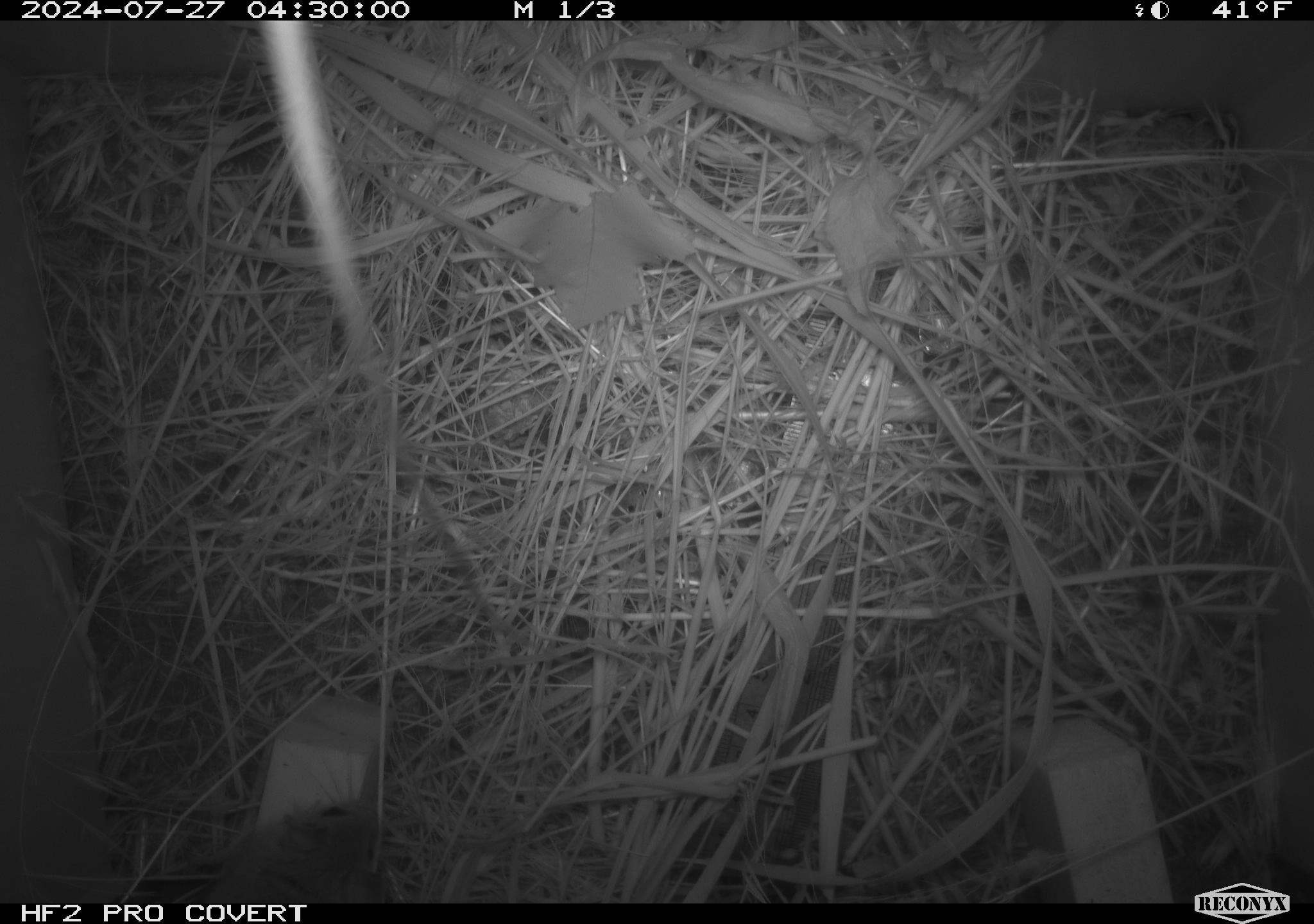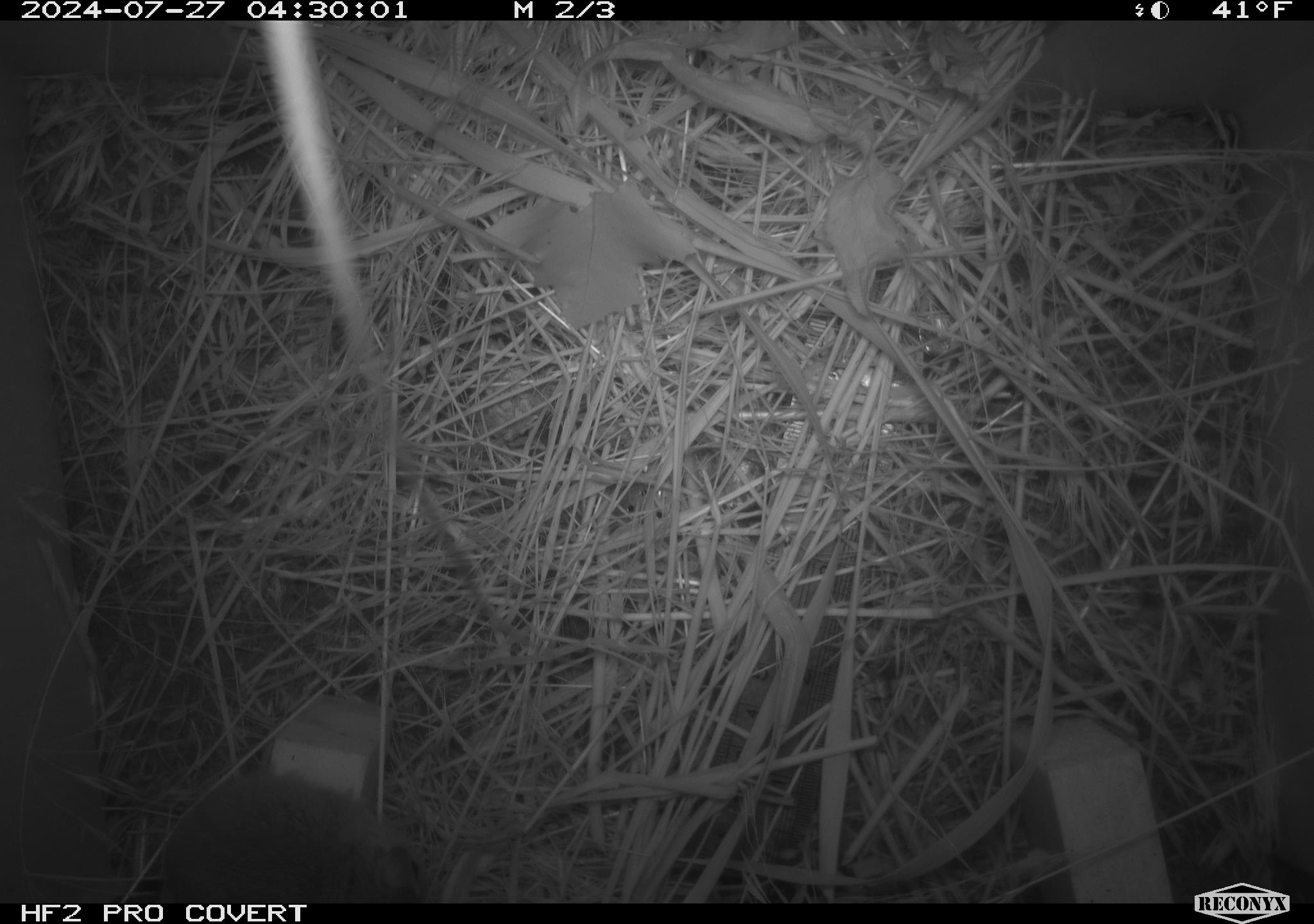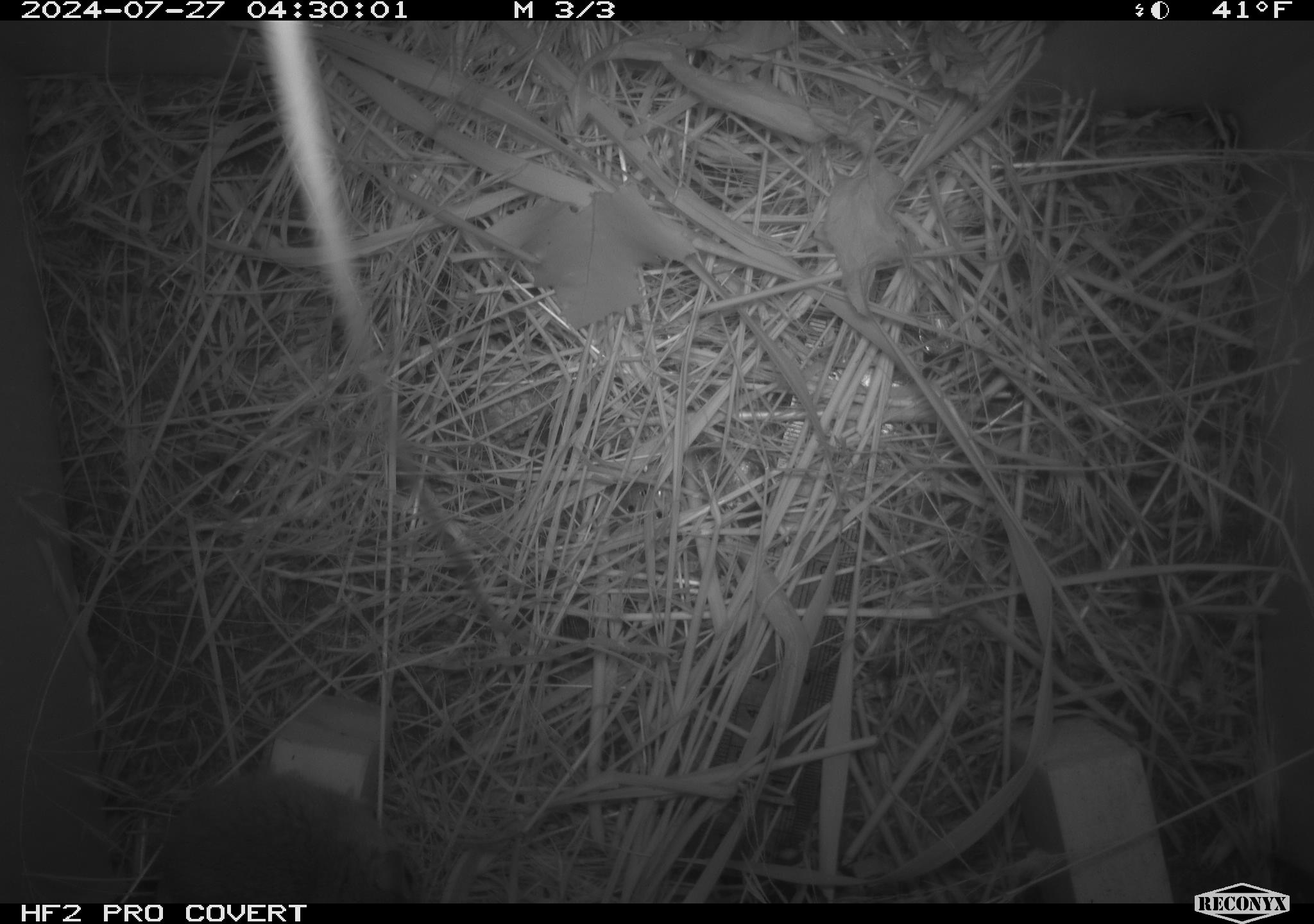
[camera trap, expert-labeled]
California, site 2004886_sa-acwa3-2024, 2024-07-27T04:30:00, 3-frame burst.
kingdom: Animalia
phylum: Chordata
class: Mammalia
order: Rodentia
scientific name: Rodentia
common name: mouse species